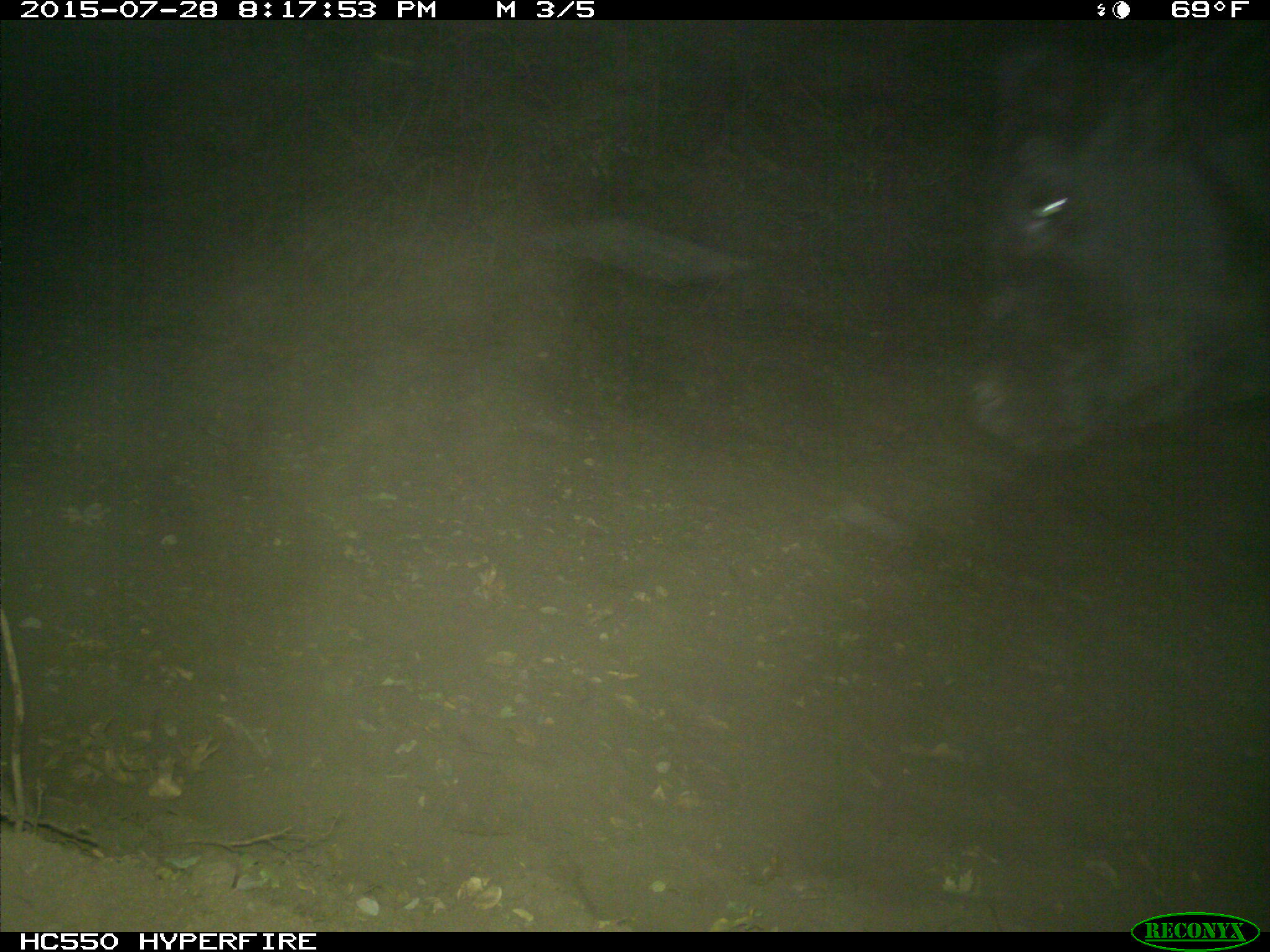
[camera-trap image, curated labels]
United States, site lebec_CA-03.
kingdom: Animalia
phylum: Chordata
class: Mammalia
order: Artiodactyla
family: Bovidae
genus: Bos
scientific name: Bos taurus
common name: domestic cow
Bos taurus (domestic cow).